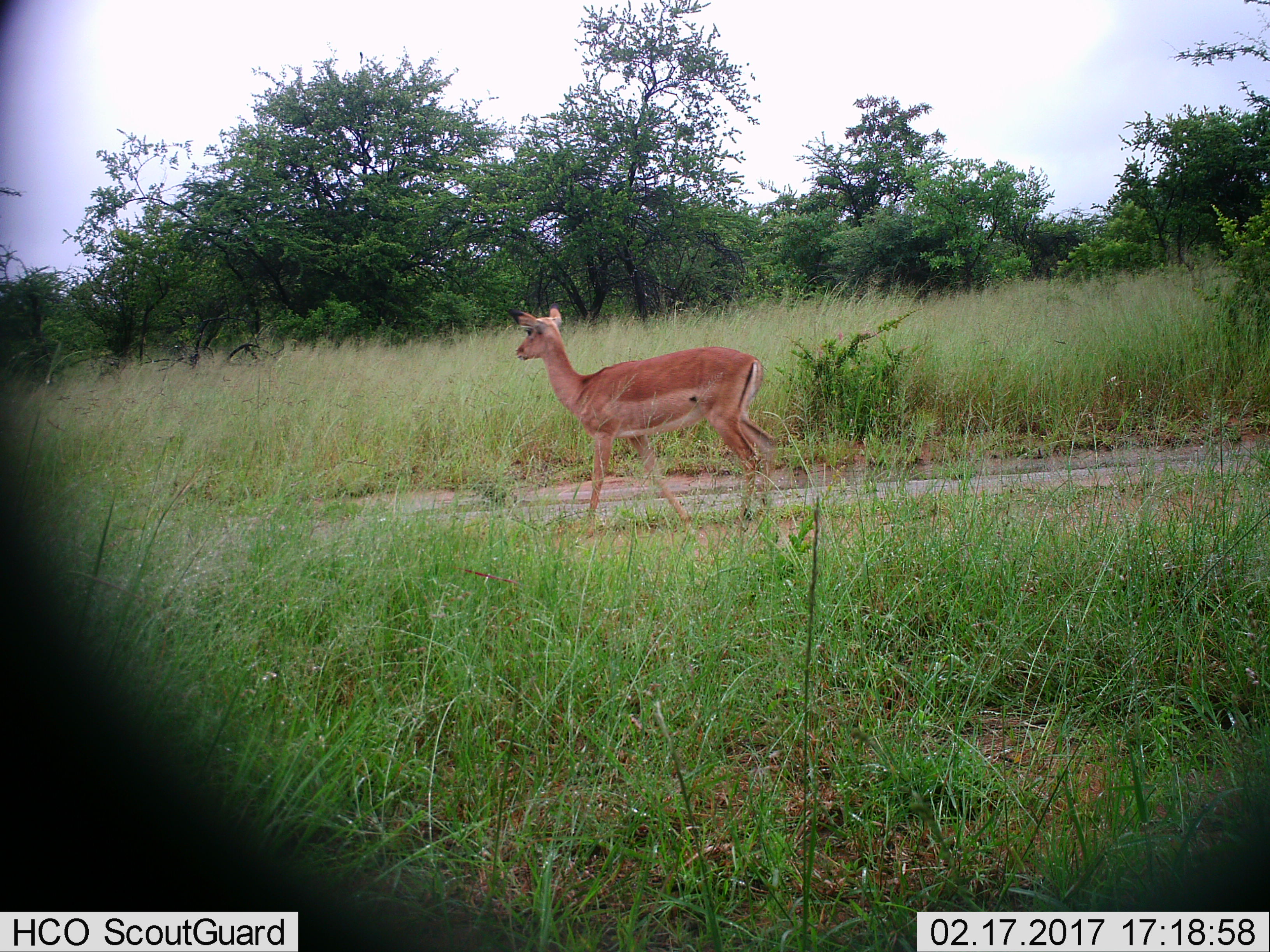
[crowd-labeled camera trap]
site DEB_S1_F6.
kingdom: Animalia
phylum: Chordata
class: Mammalia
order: Artiodactyla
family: Bovidae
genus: Aepyceros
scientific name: Aepyceros melampus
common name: impala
Impala (Aepyceros melampus), count 1. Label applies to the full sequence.